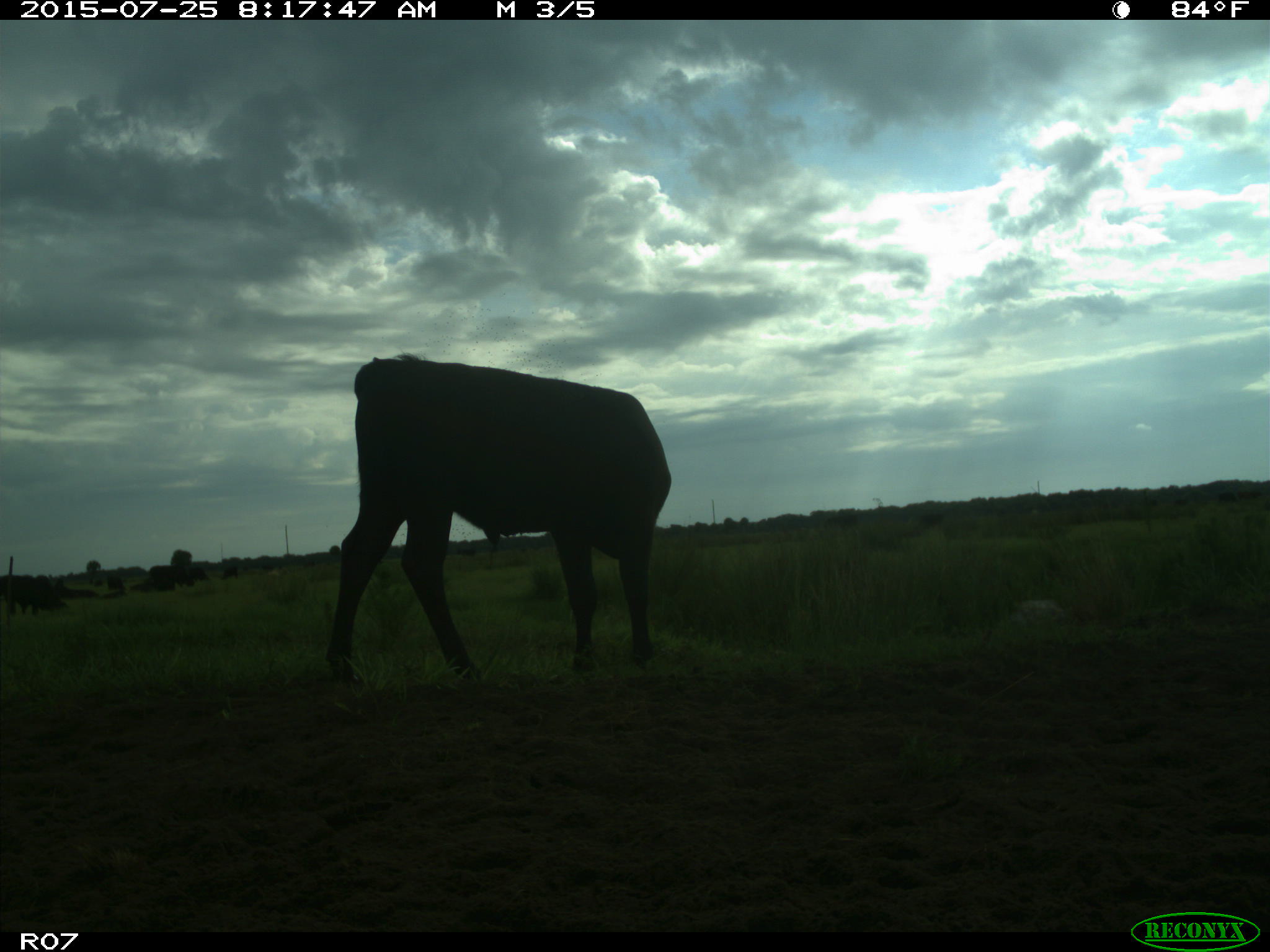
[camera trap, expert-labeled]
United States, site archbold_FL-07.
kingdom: Animalia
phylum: Chordata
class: Mammalia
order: Artiodactyla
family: Bovidae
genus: Bos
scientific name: Bos taurus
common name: domestic cow